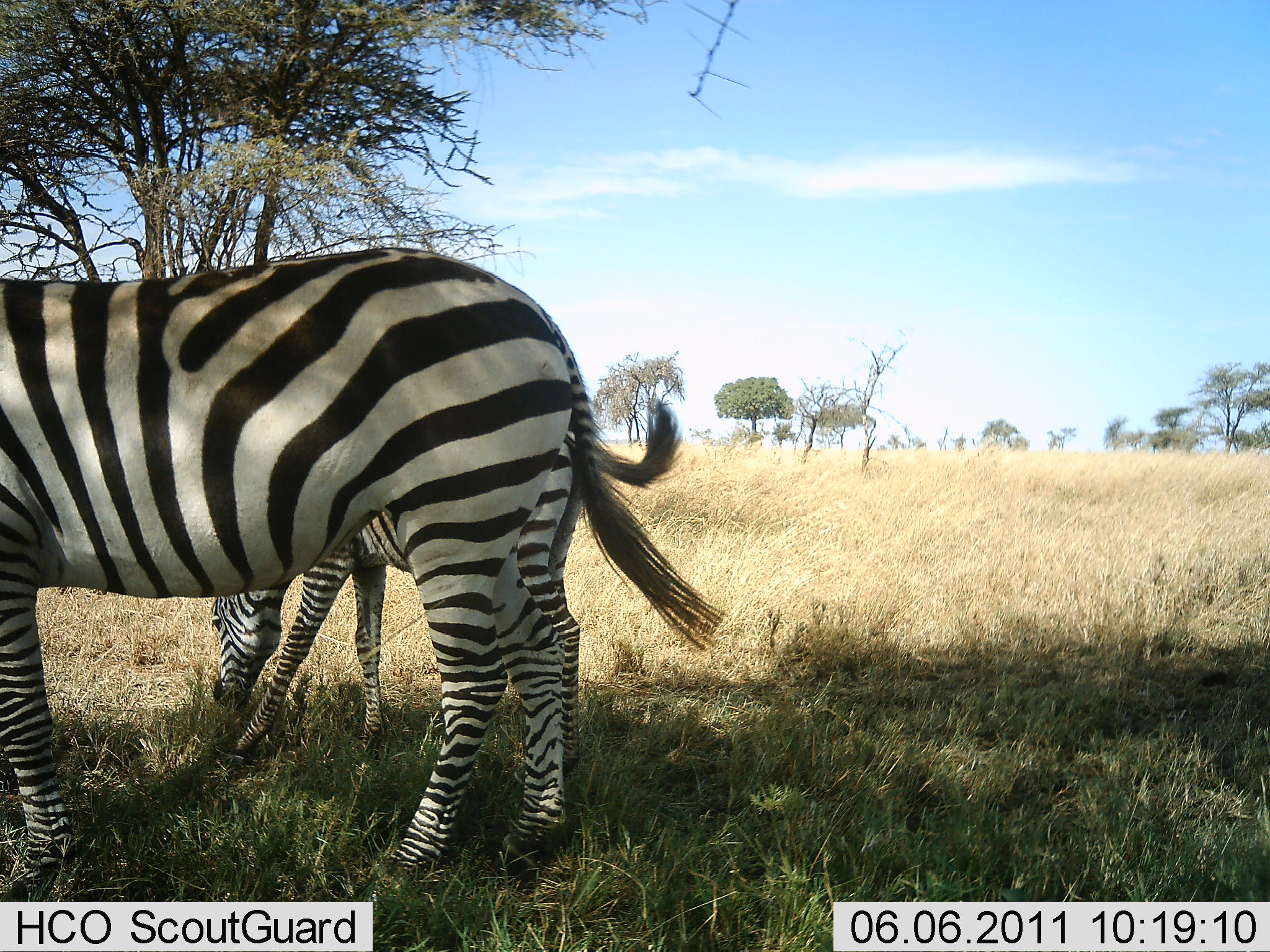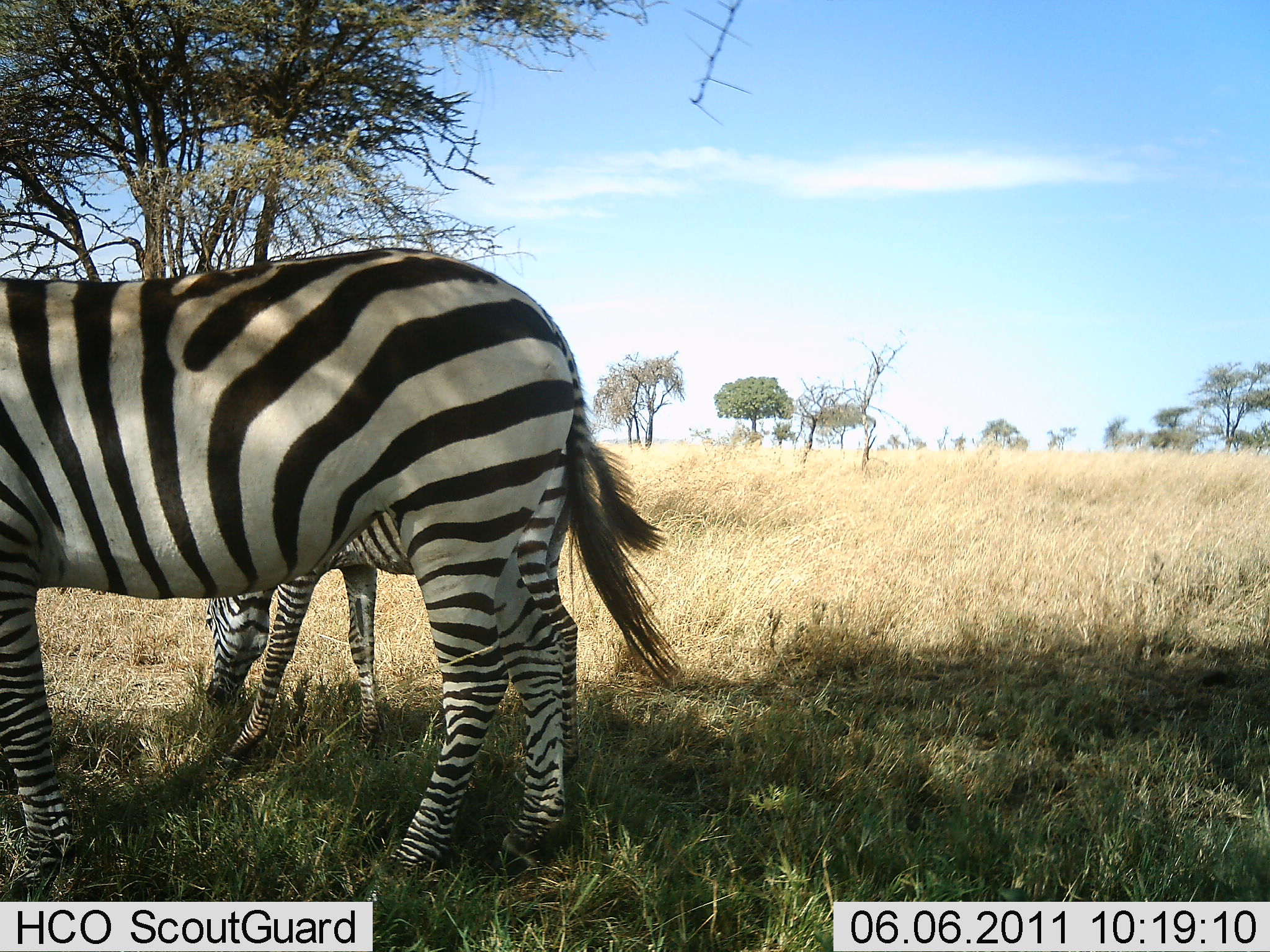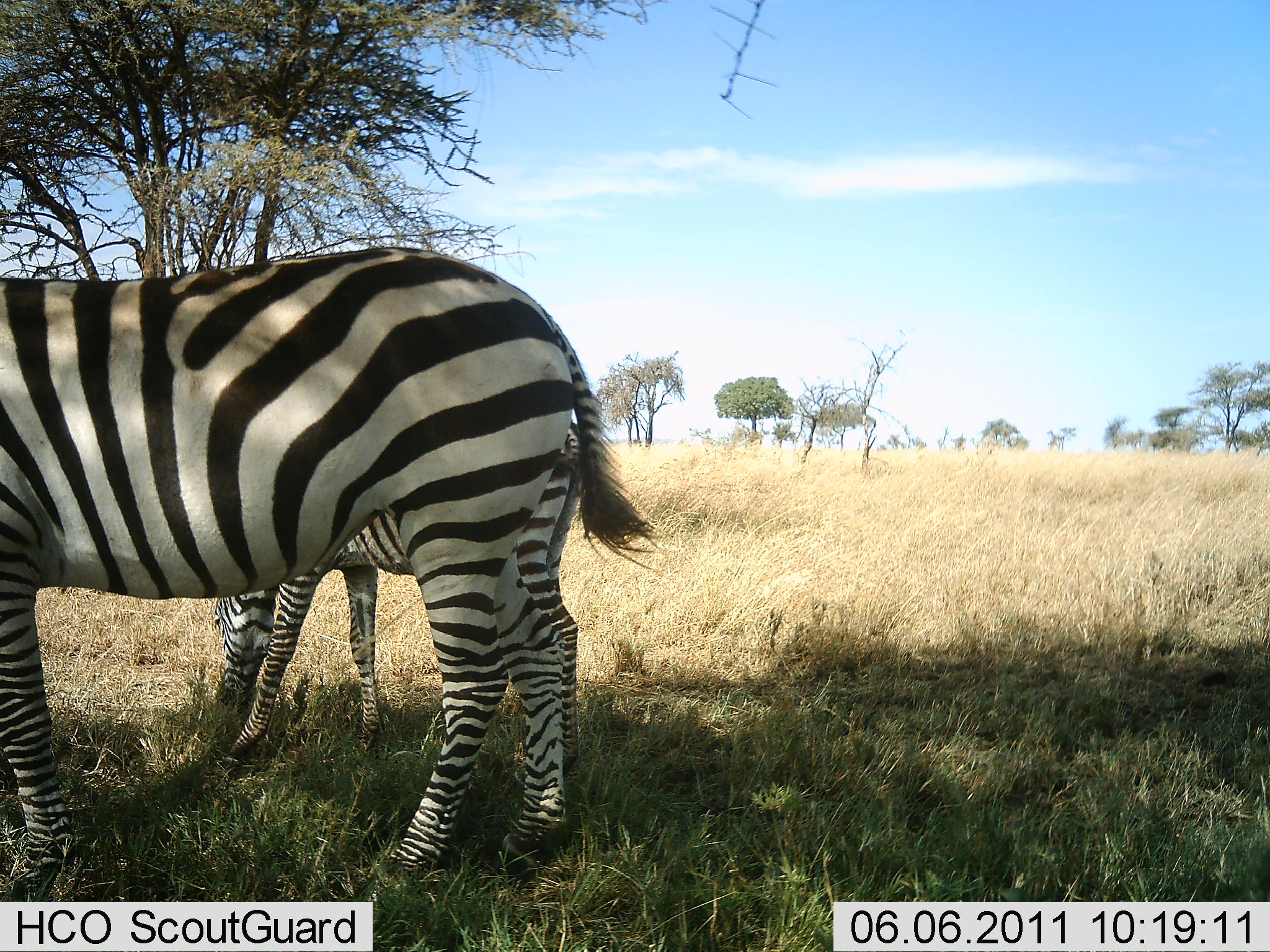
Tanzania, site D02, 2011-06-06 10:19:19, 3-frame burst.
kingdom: Animalia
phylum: Chordata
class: Mammalia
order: Perissodactyla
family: Equidae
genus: Equus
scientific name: Equus quagga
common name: plains zebra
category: zebra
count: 2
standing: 80%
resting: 10%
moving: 0%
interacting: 0%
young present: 40%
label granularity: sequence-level